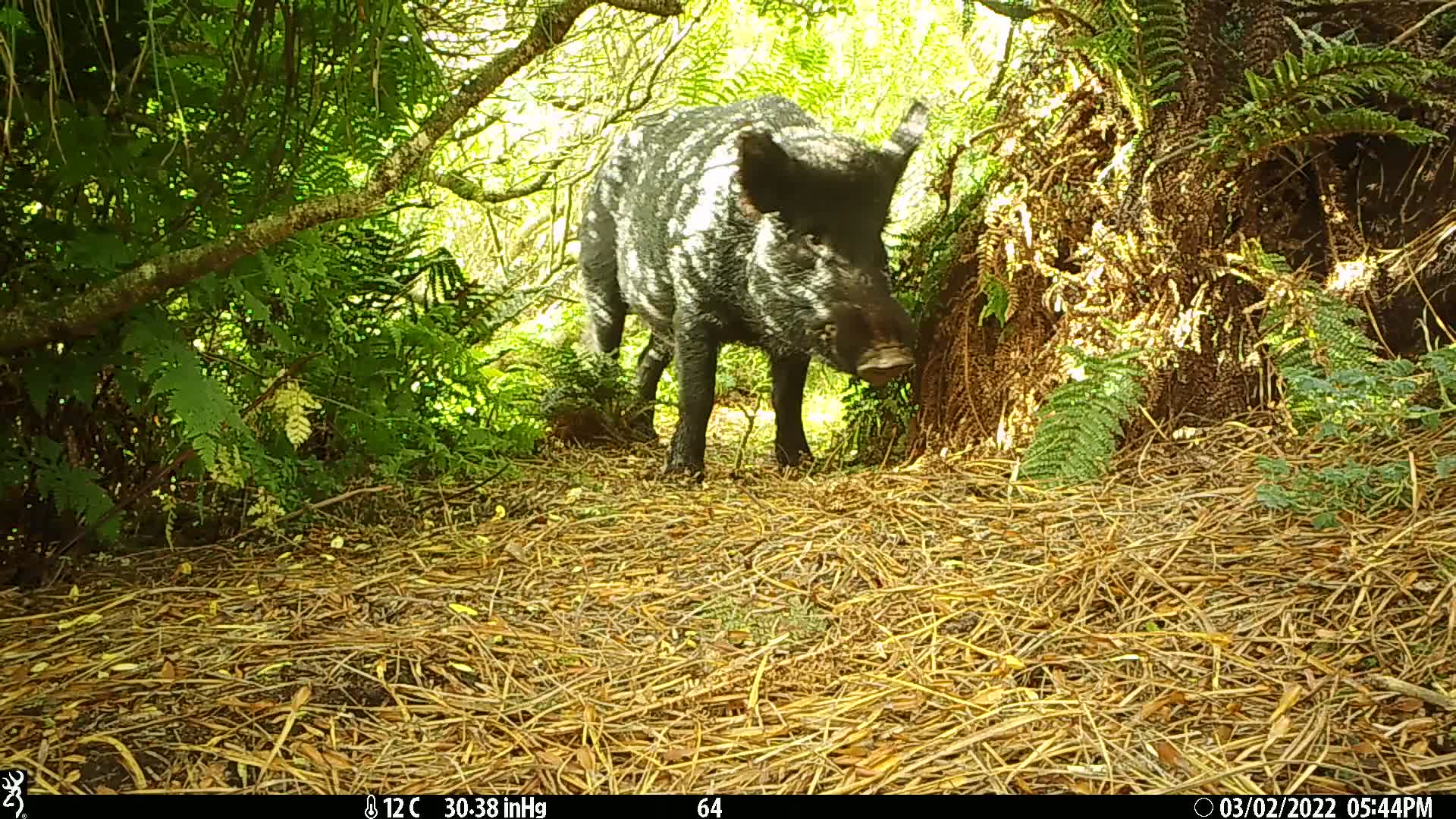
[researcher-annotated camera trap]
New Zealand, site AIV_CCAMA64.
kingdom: Animalia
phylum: Chordata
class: Mammalia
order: Artiodactyla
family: Suidae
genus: Sus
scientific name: Sus scrofa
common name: pig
Pig (Sus scrofa).